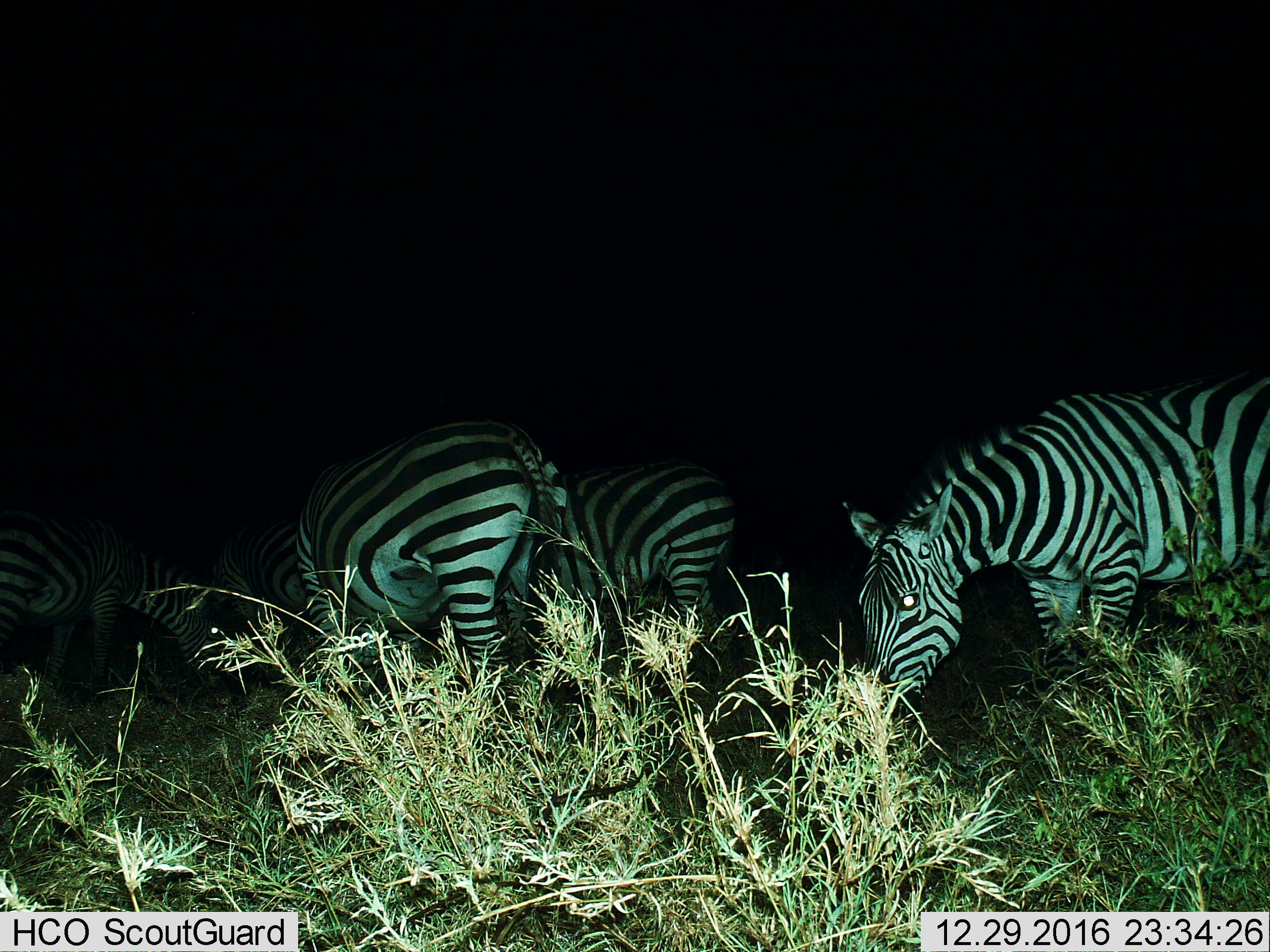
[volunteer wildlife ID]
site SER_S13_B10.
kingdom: Animalia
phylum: Chordata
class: Mammalia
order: Perissodactyla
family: Equidae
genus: Equus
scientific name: Equus quagga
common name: plains zebra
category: zebraplains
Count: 5.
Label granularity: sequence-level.